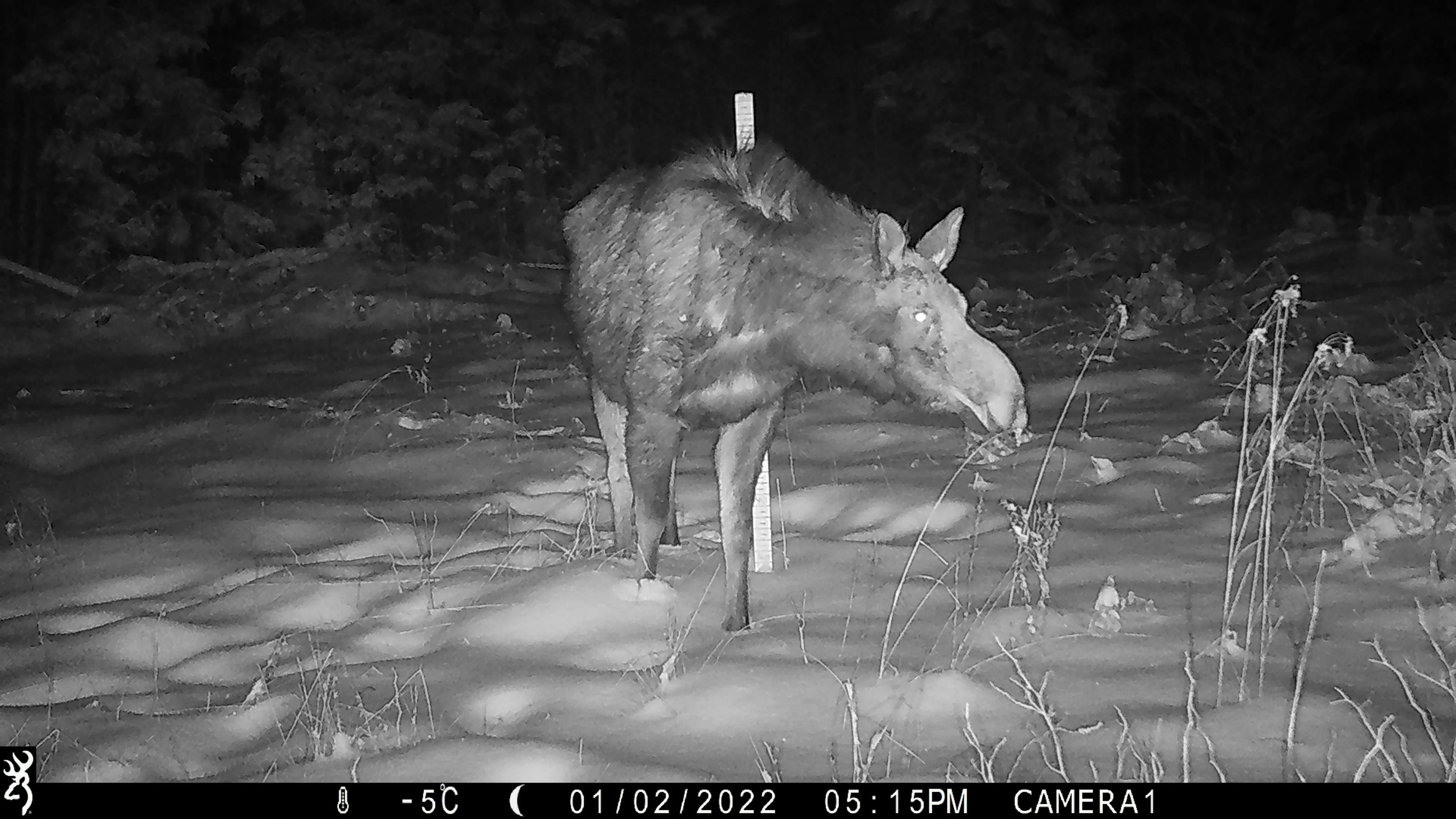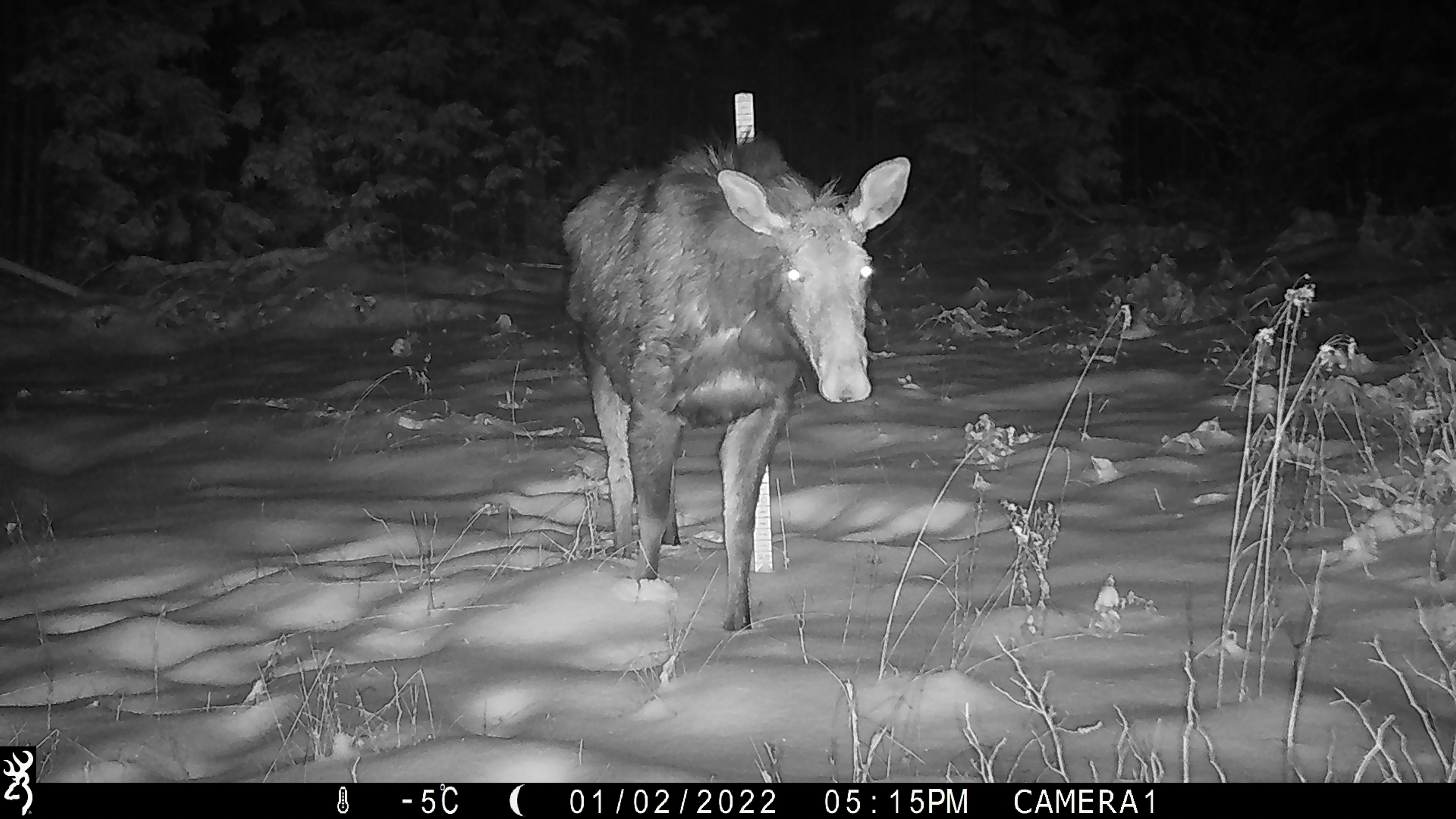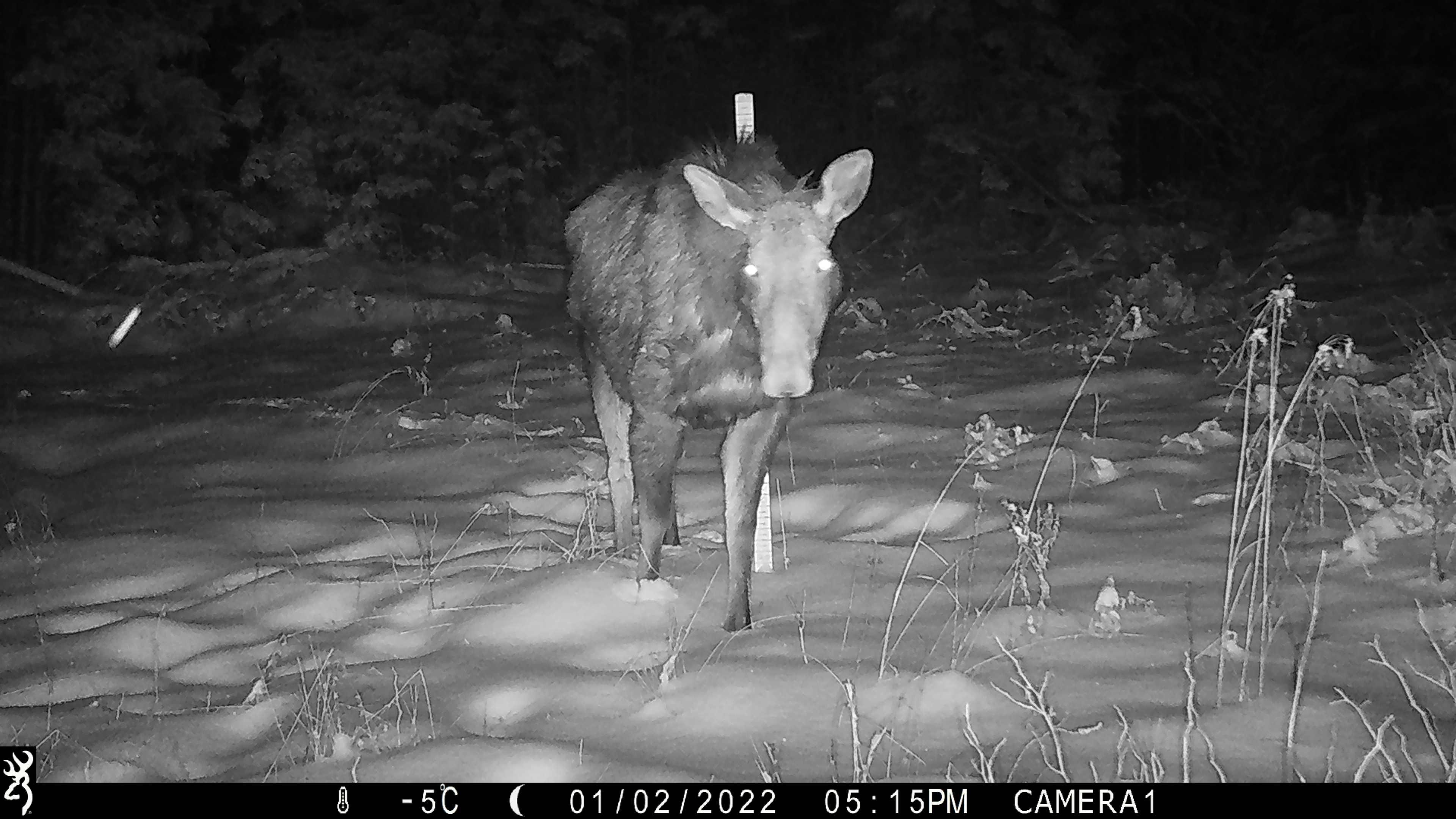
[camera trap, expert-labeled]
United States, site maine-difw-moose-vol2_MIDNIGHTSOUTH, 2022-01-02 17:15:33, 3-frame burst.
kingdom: Animalia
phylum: Chordata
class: Mammalia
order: Artiodactyla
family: Cervidae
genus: Alces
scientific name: Alces alces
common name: moose